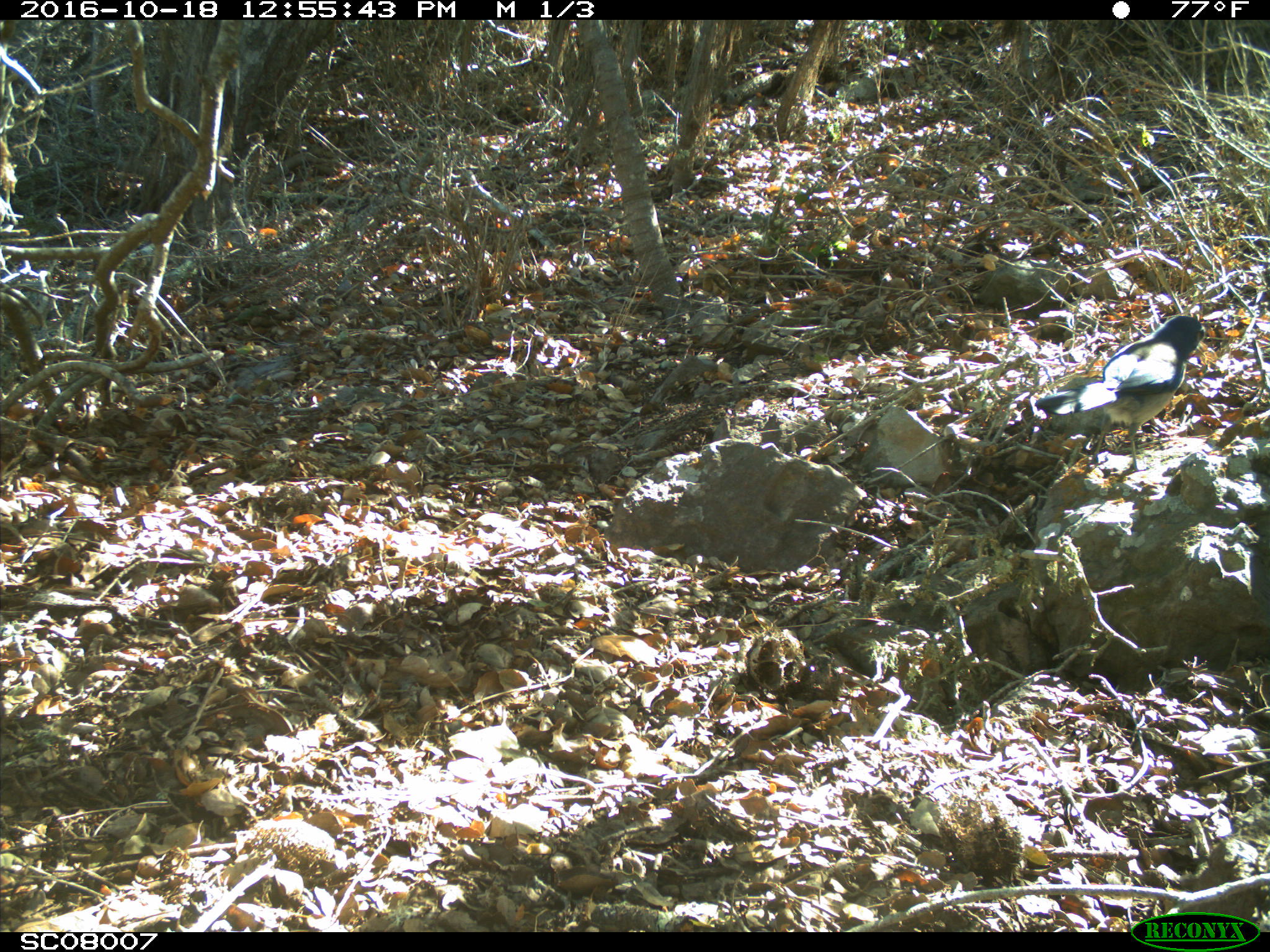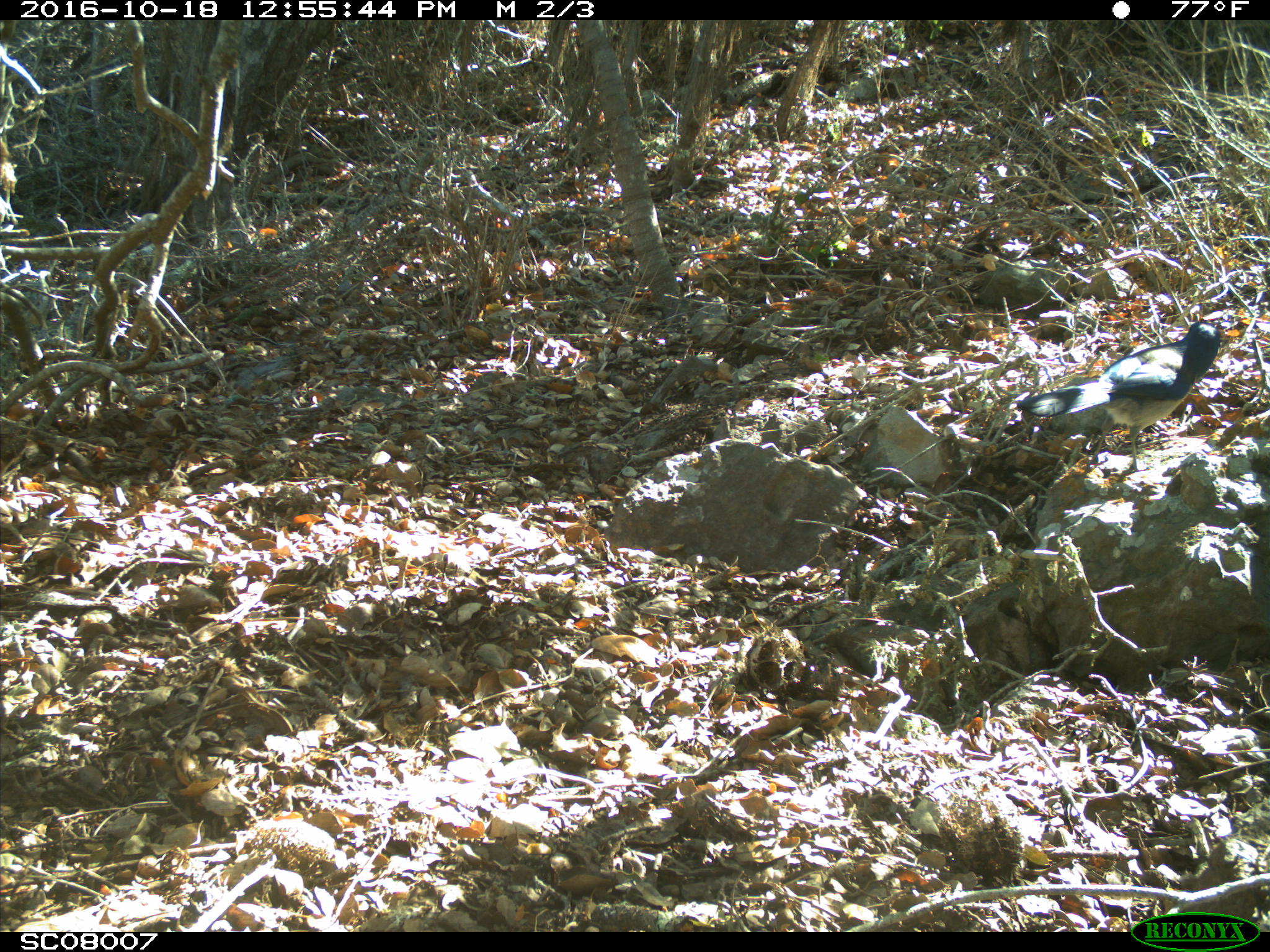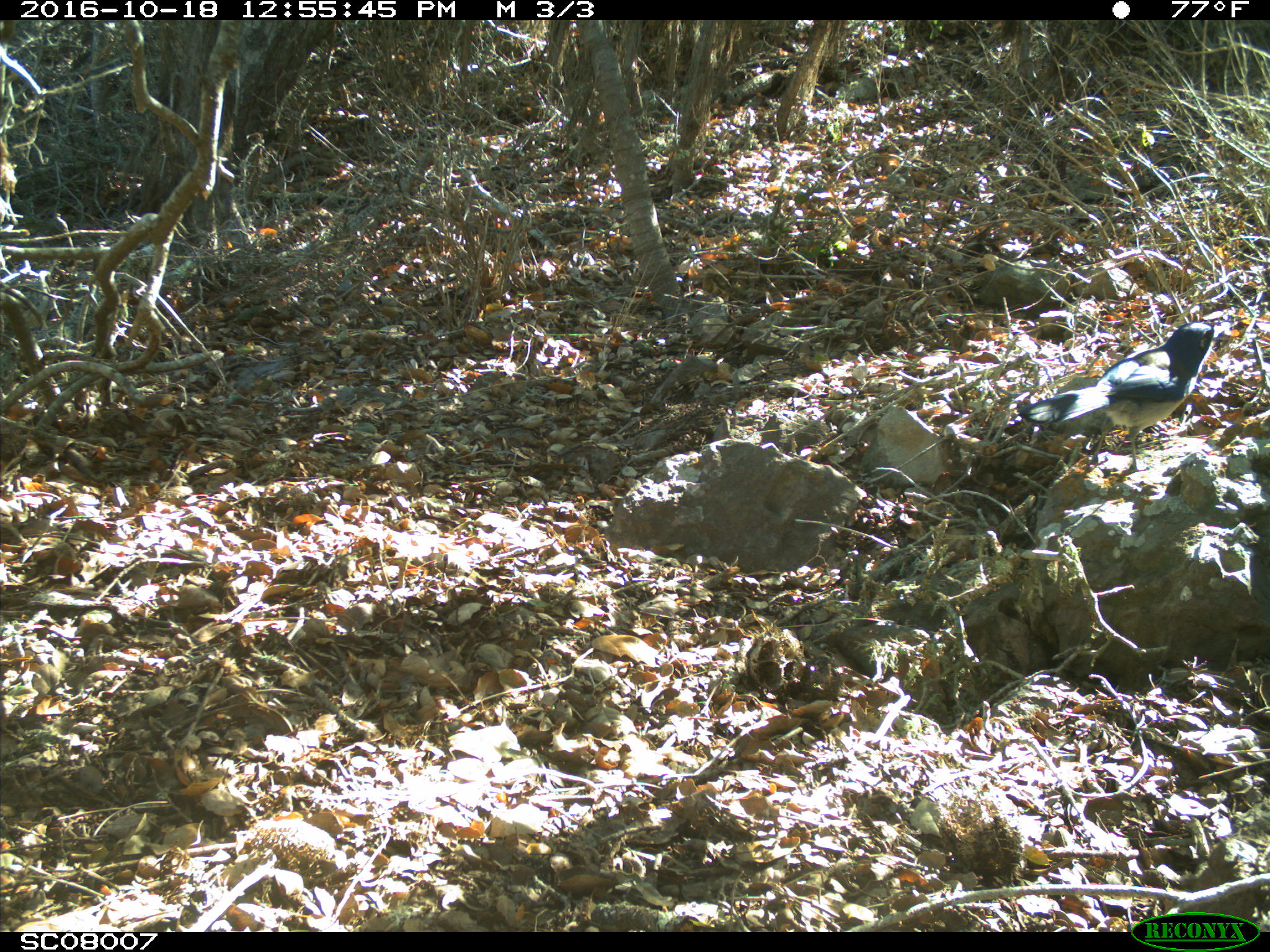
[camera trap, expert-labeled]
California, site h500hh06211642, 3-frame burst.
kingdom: Animalia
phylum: Chordata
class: Aves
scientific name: Aves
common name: bird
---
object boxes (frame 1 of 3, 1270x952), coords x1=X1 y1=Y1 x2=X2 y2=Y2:
bird: x1=1036 y1=315 x2=1204 y2=476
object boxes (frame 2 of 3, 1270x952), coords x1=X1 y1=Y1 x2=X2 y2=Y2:
bird: x1=1016 y1=320 x2=1219 y2=474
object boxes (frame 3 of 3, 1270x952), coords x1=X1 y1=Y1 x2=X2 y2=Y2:
bird: x1=1016 y1=321 x2=1213 y2=475